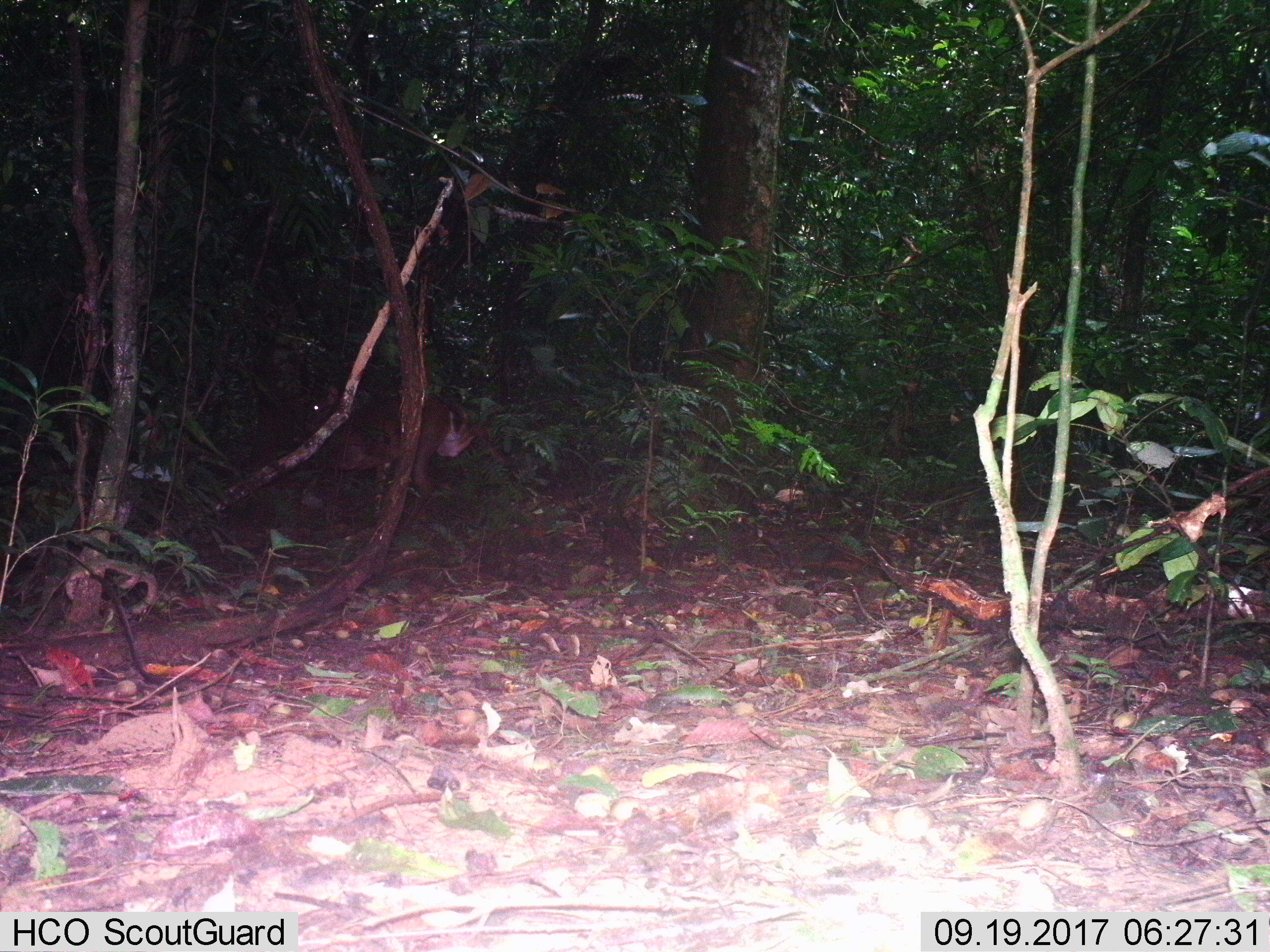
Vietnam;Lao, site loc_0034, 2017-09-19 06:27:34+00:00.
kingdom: Animalia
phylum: Chordata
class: Mammalia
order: Artiodactyla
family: Cervidae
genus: Muntiacus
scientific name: Muntiacus vuquangensis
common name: large-antlered muntjac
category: large antlered muntjac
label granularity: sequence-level